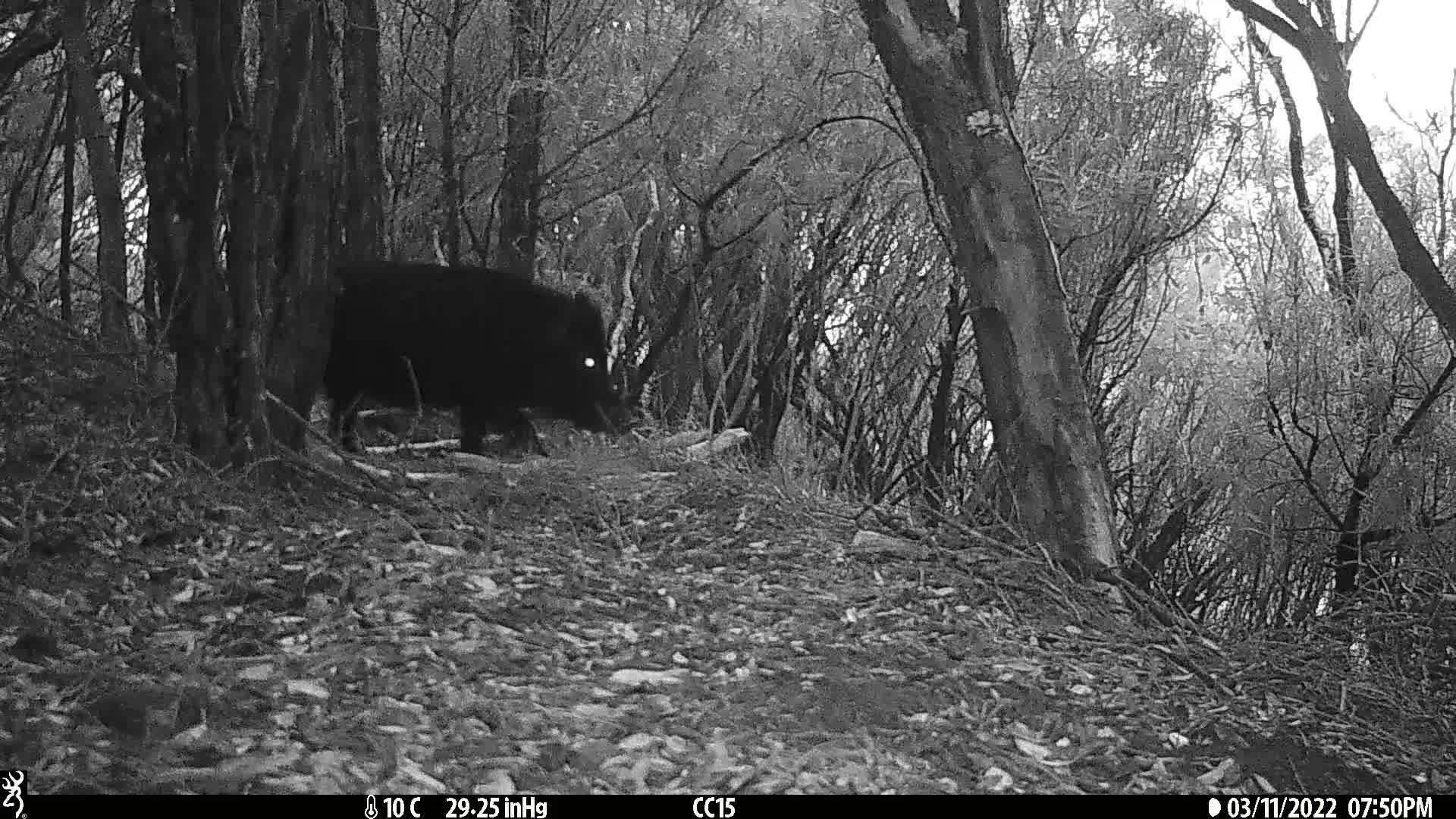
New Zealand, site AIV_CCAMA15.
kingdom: Animalia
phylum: Chordata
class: Mammalia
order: Artiodactyla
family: Suidae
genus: Sus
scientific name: Sus scrofa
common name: pig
Pig (Sus scrofa).